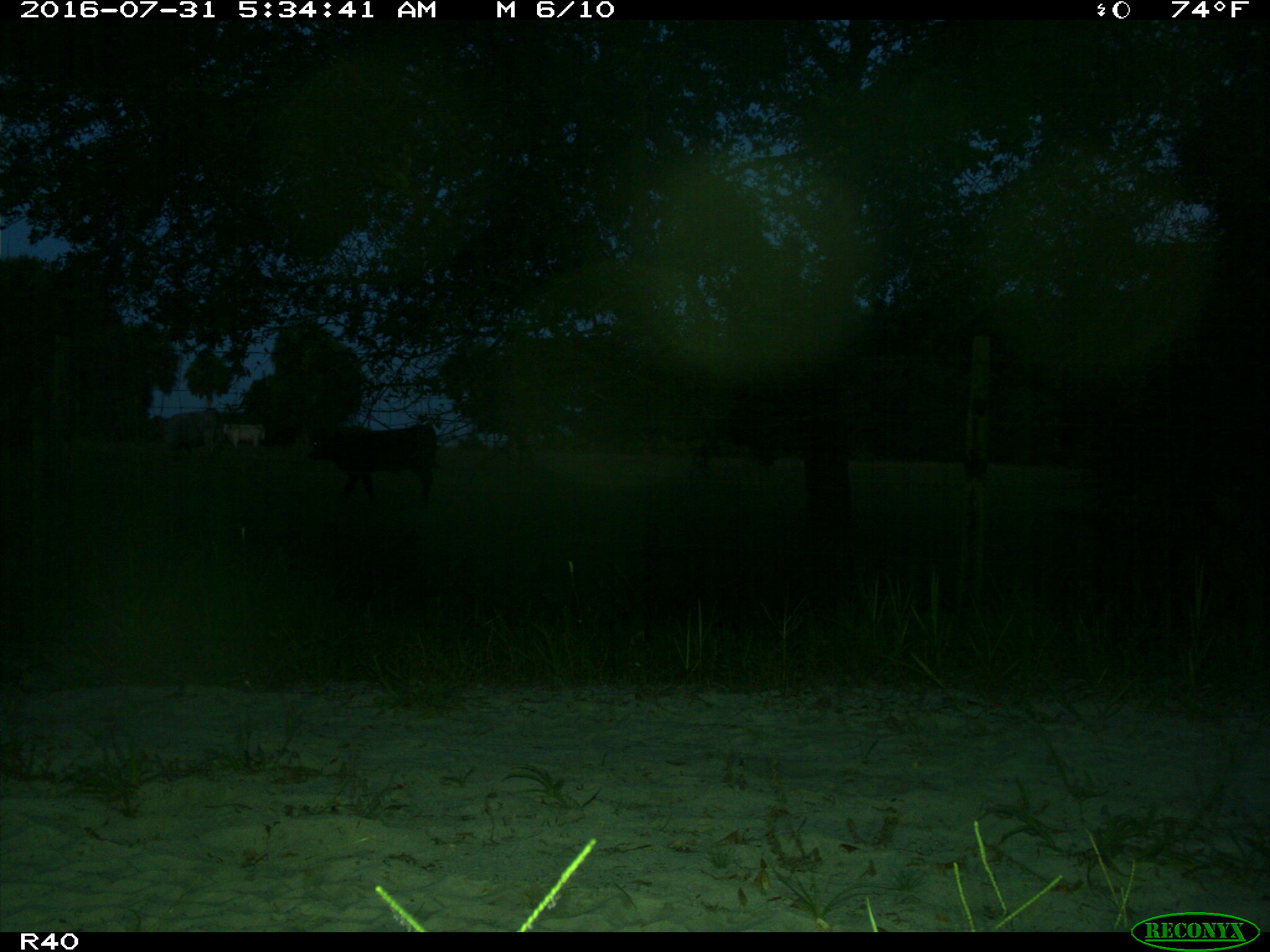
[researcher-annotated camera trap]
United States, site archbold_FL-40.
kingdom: Animalia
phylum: Chordata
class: Mammalia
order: Artiodactyla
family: Bovidae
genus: Bos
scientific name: Bos taurus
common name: domestic cow